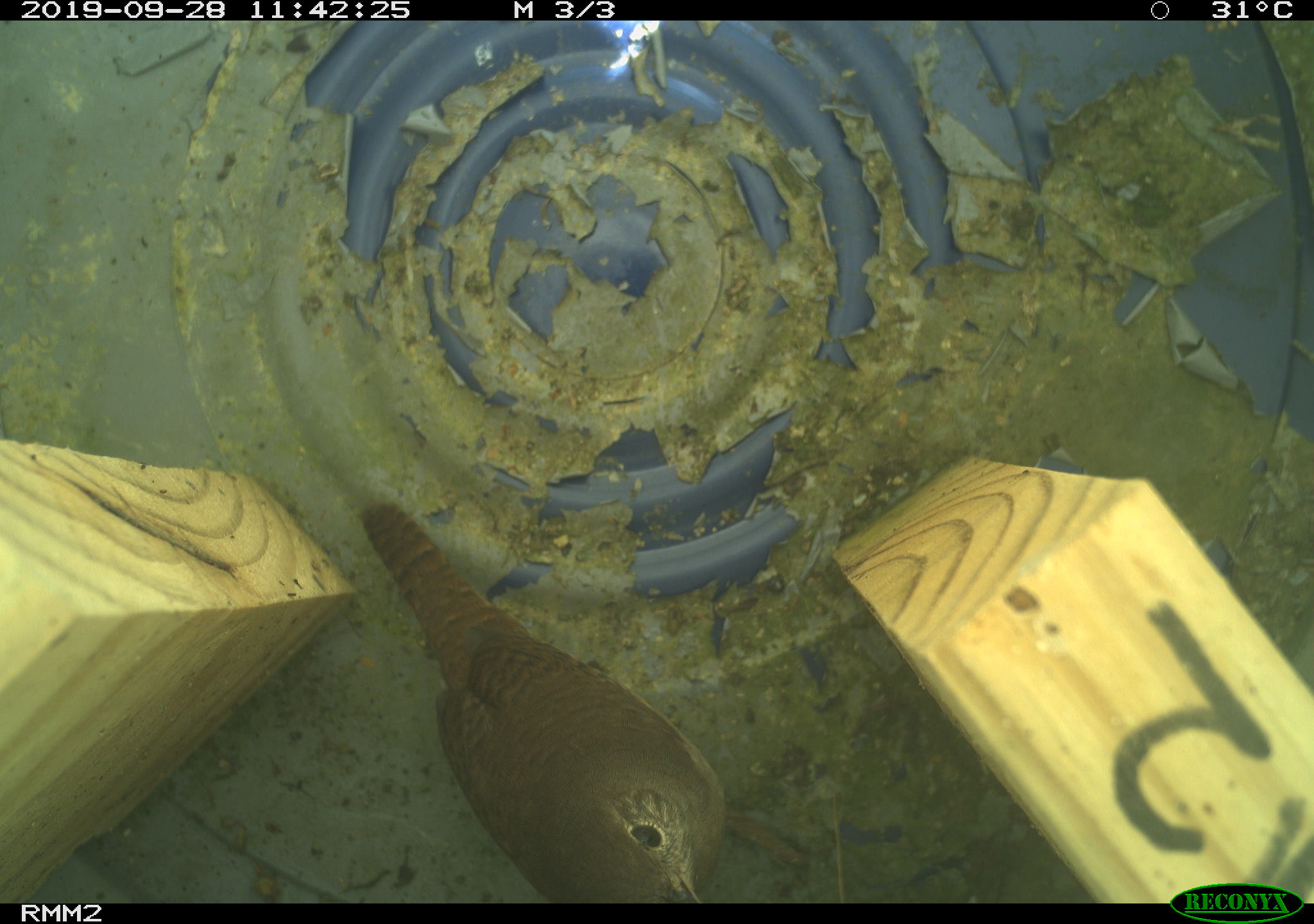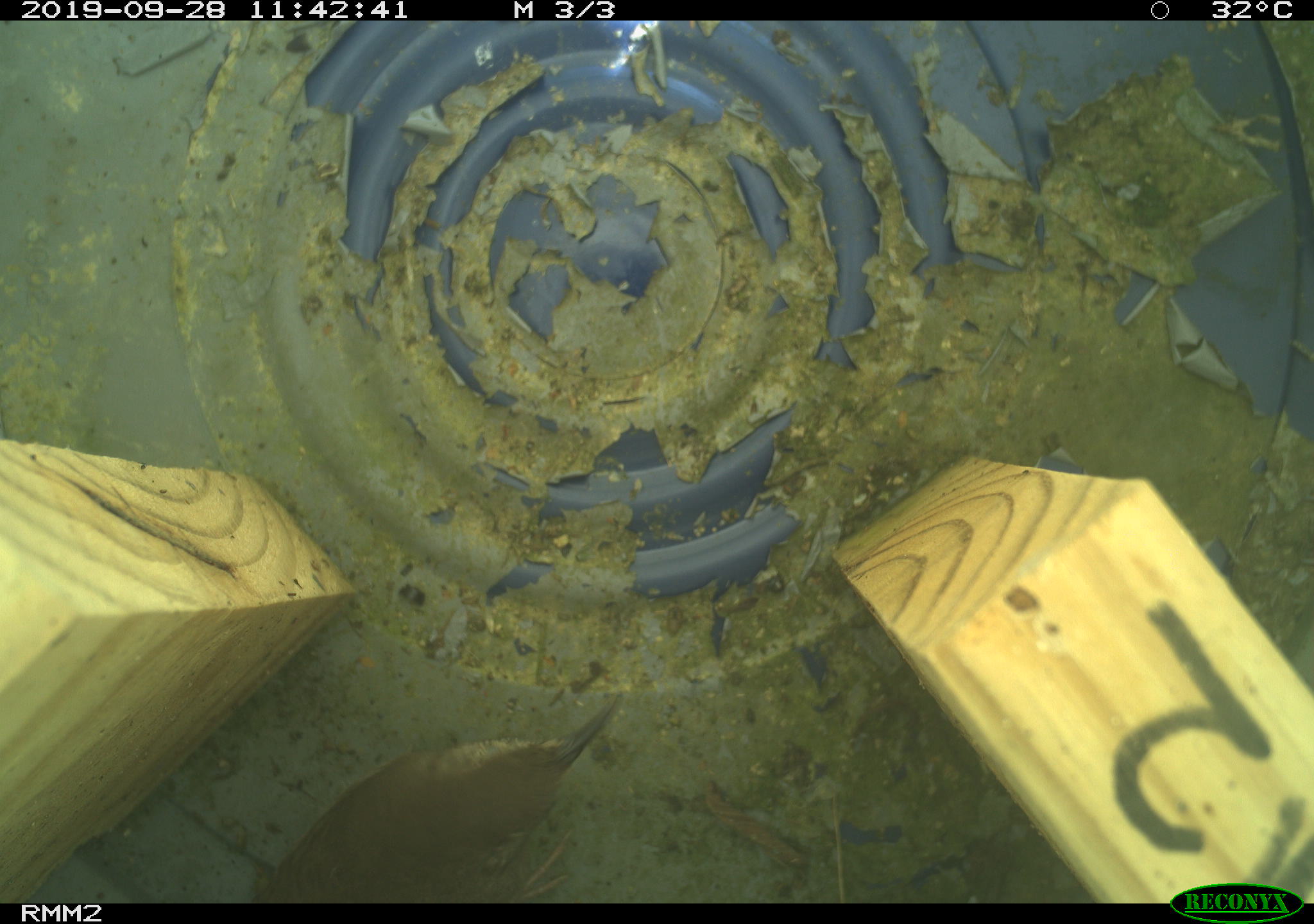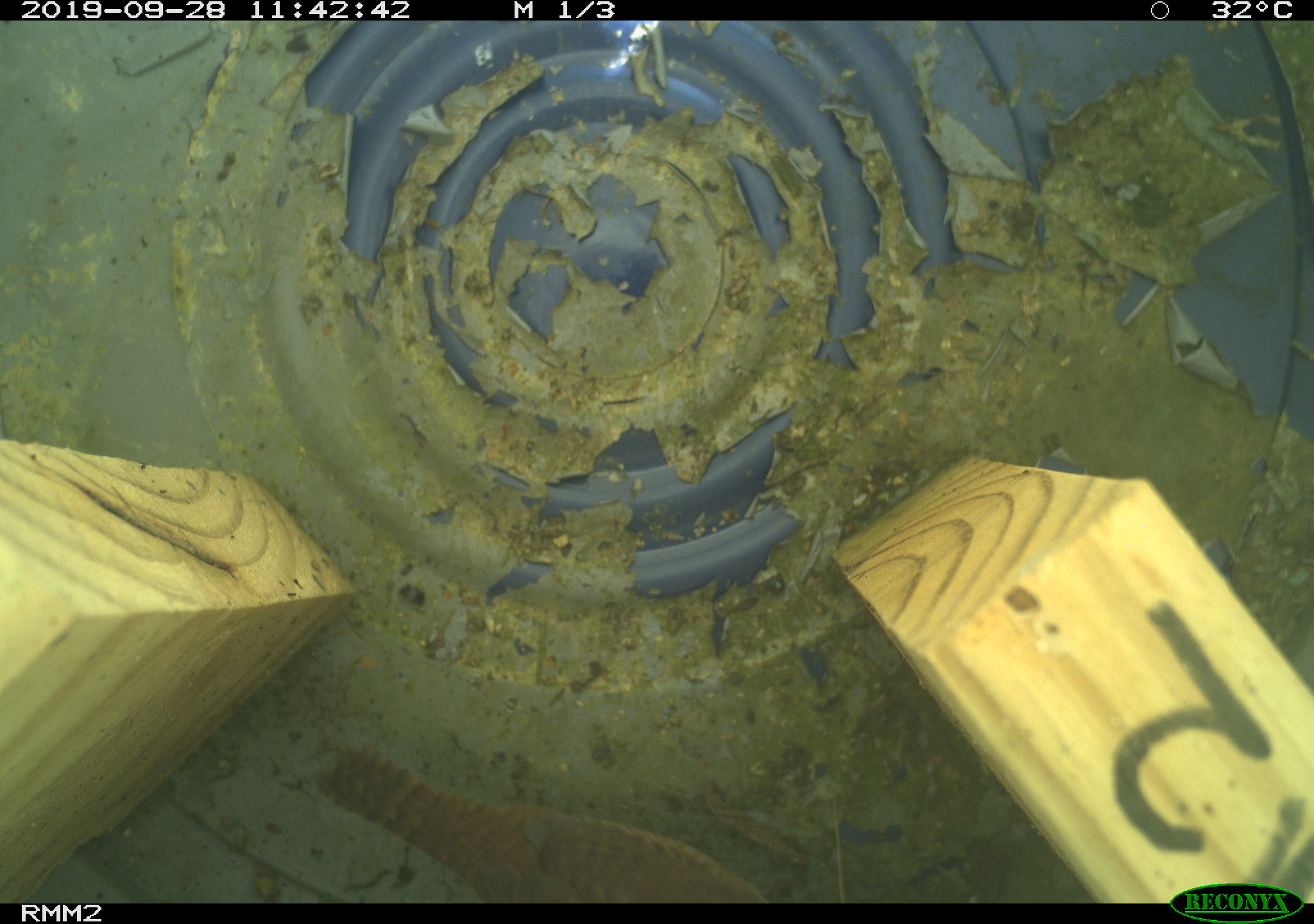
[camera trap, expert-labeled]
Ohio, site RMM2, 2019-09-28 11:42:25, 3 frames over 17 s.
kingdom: Animalia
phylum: Chordata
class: Aves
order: Passeriformes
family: Troglodytidae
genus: Troglodytes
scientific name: Troglodytes aedon aedon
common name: northern house wren